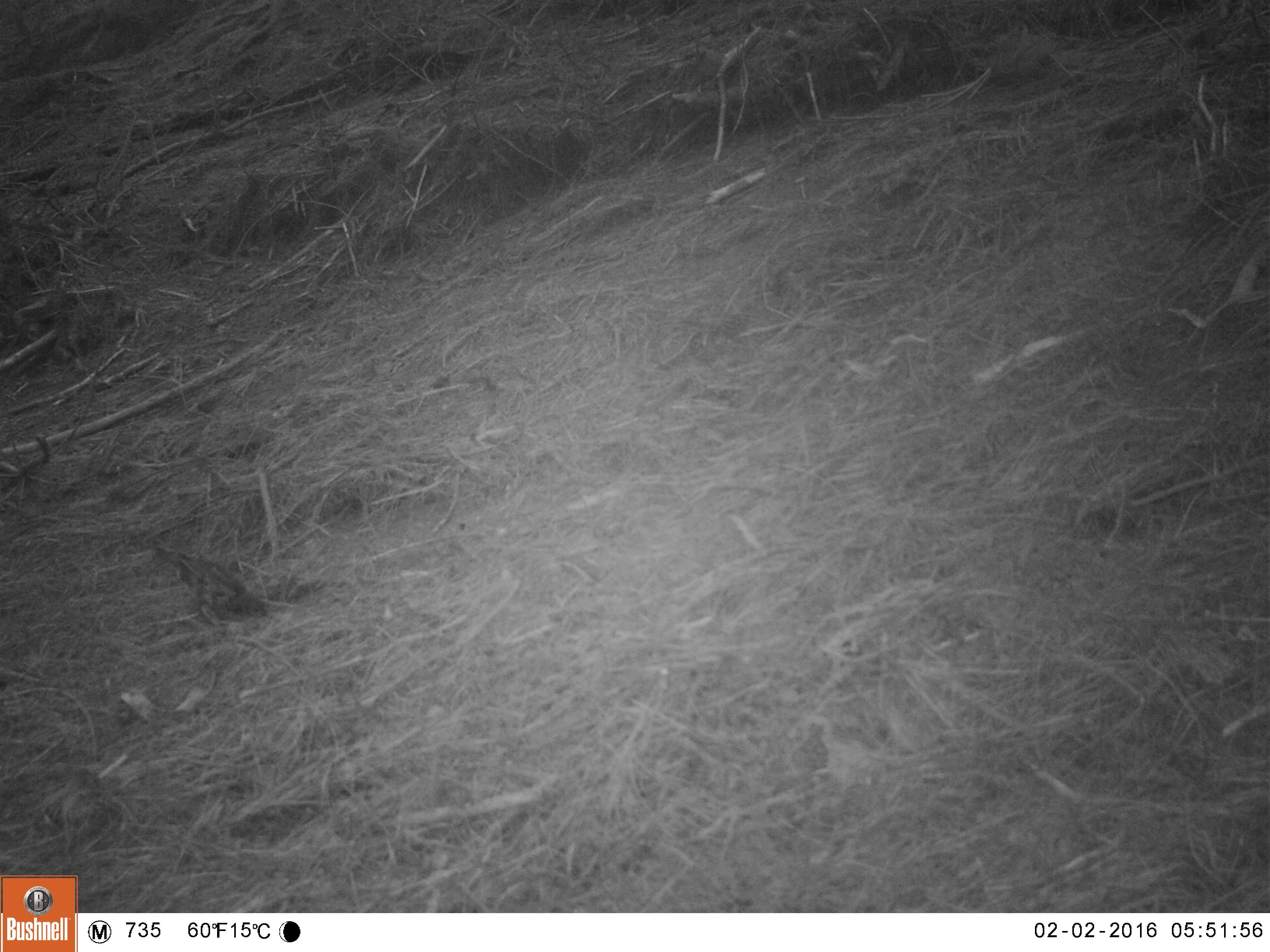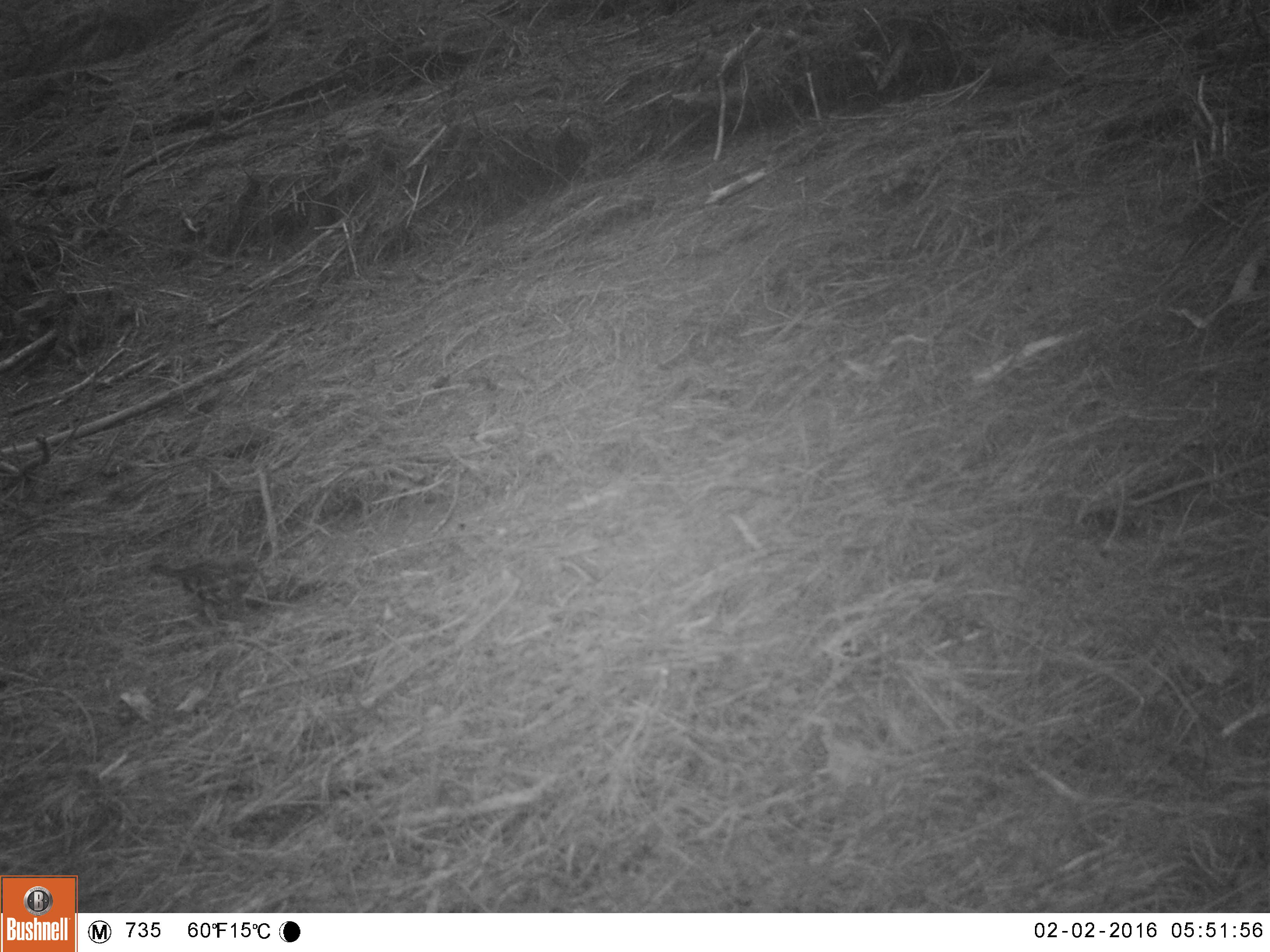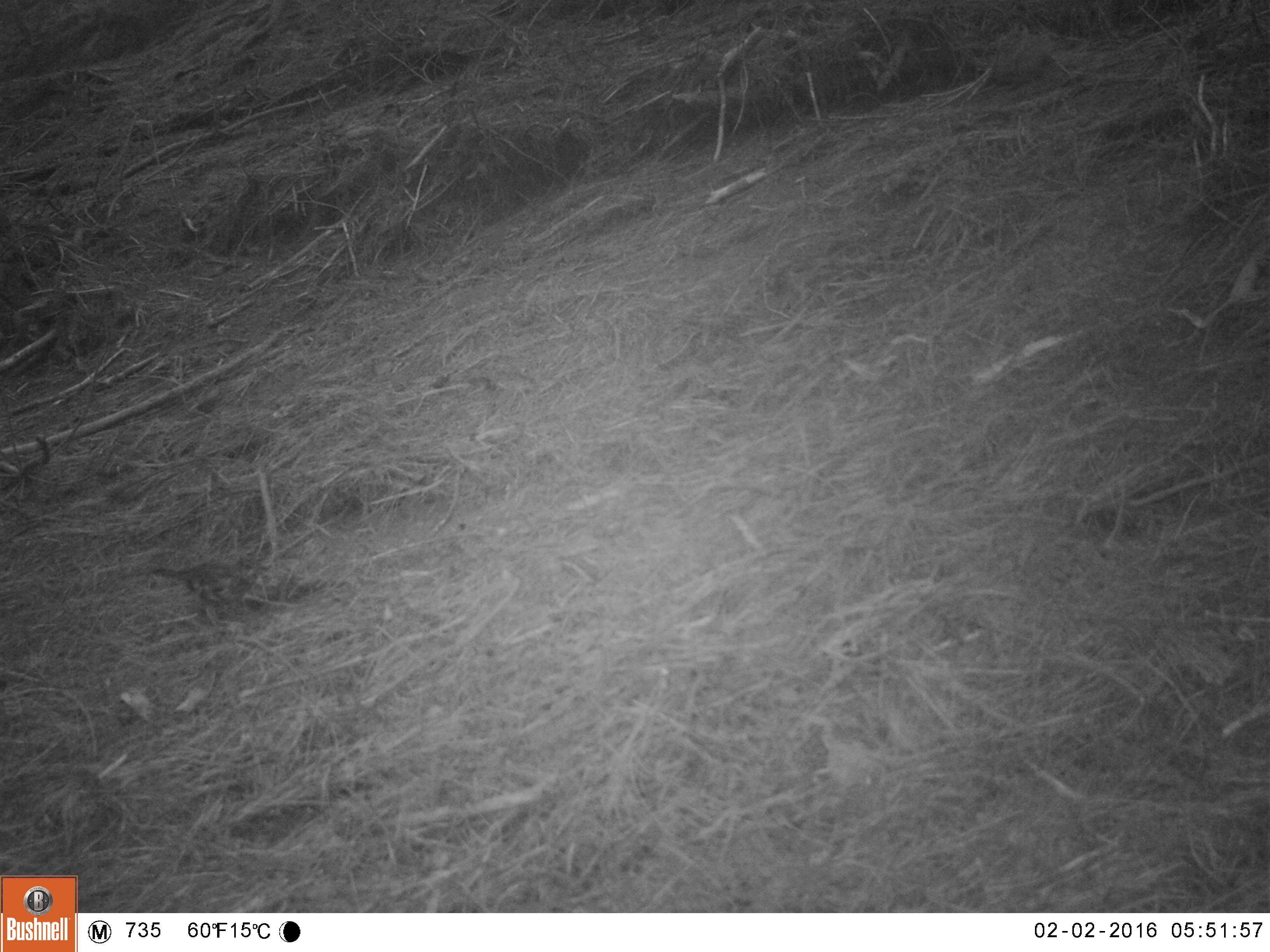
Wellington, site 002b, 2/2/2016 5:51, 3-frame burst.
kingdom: Animalia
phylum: Chordata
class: Aves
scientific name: Aves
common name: bird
Bird (Aves).